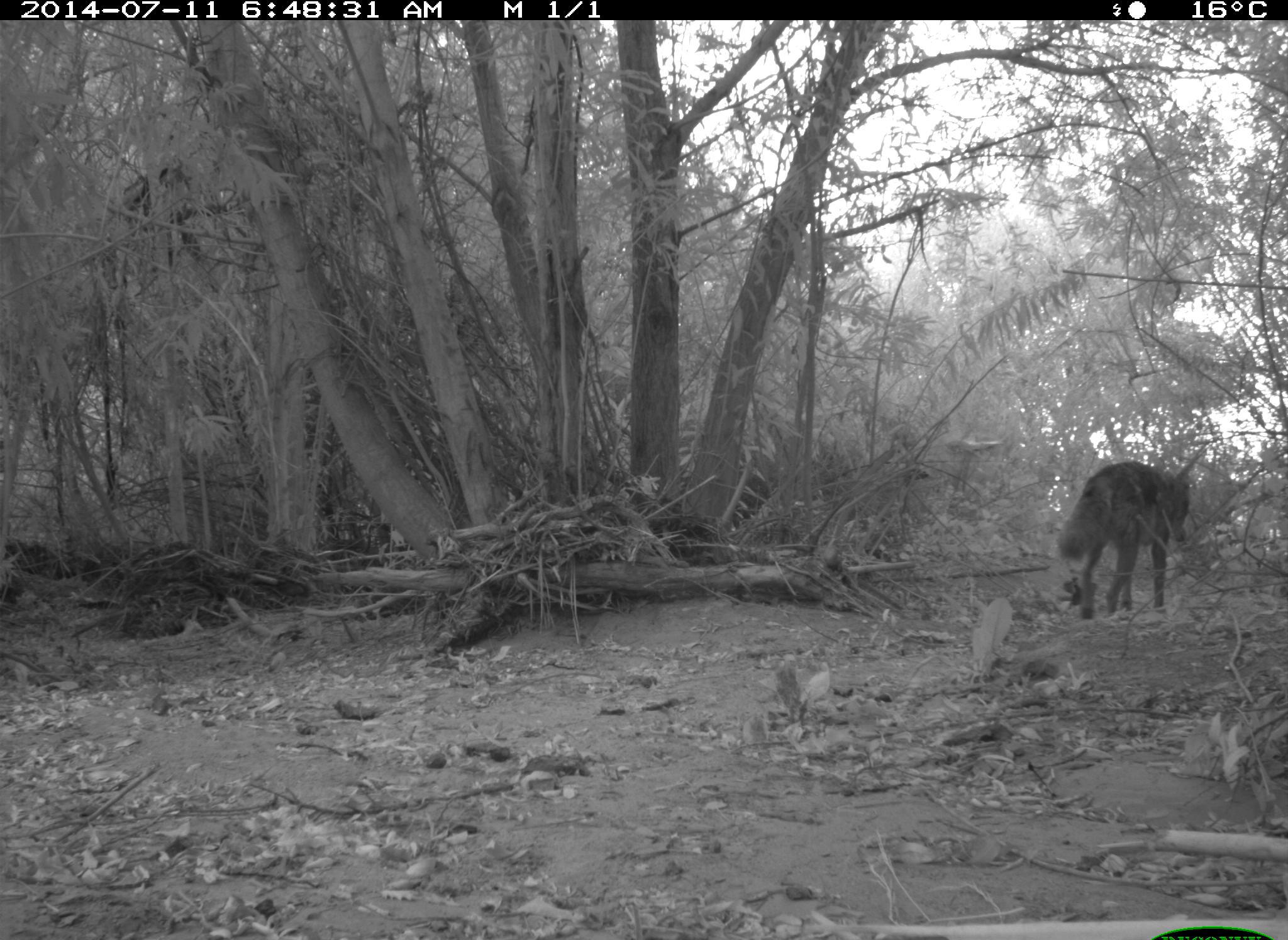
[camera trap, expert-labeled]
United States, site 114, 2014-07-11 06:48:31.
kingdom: Animalia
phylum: Chordata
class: Mammalia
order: Carnivora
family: Canidae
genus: Canis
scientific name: Canis latrans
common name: coyote